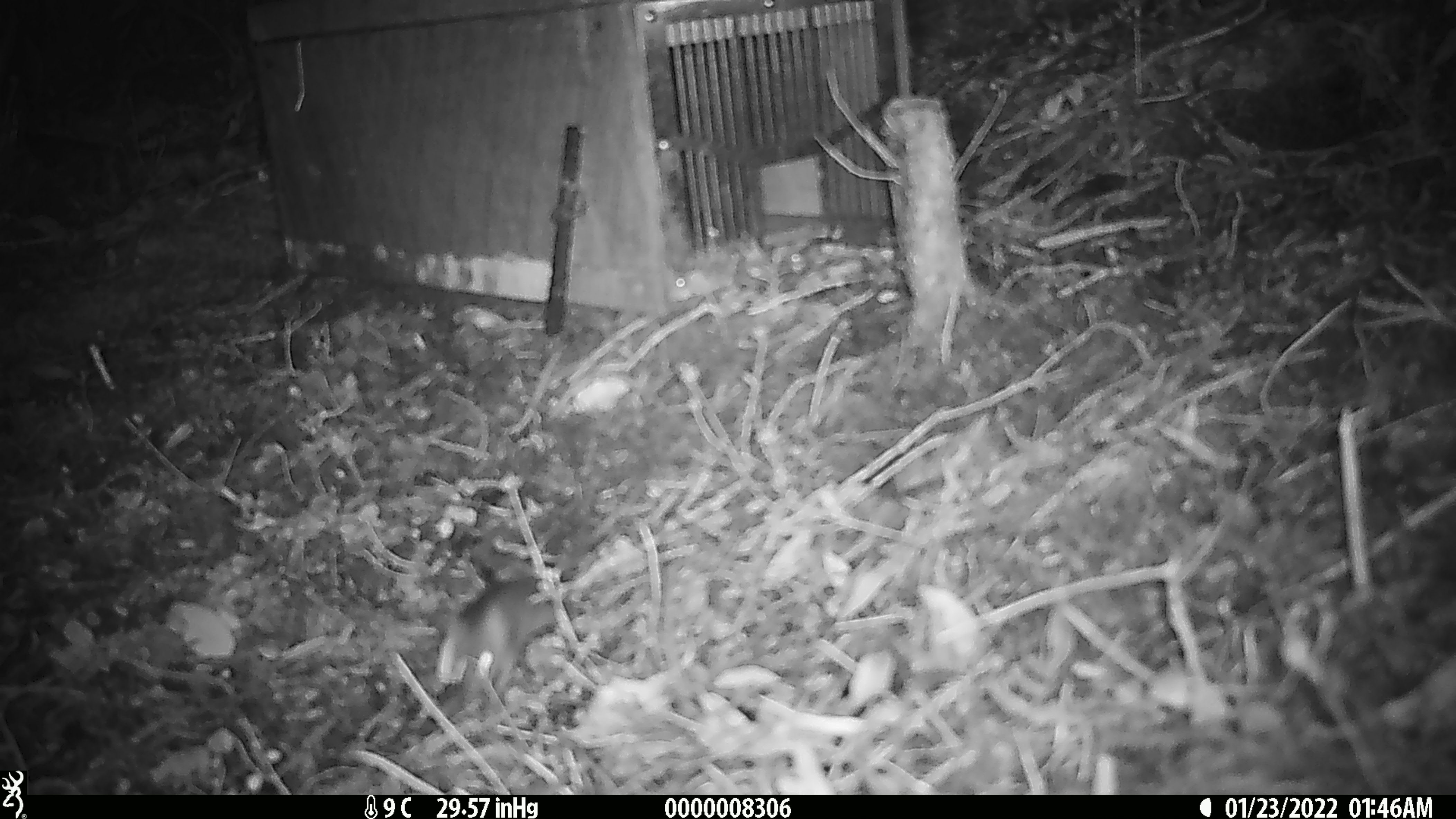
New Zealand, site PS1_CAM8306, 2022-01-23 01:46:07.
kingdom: Animalia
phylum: Chordata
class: Mammalia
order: Rodentia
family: Muridae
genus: Mus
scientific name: Mus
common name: mouse